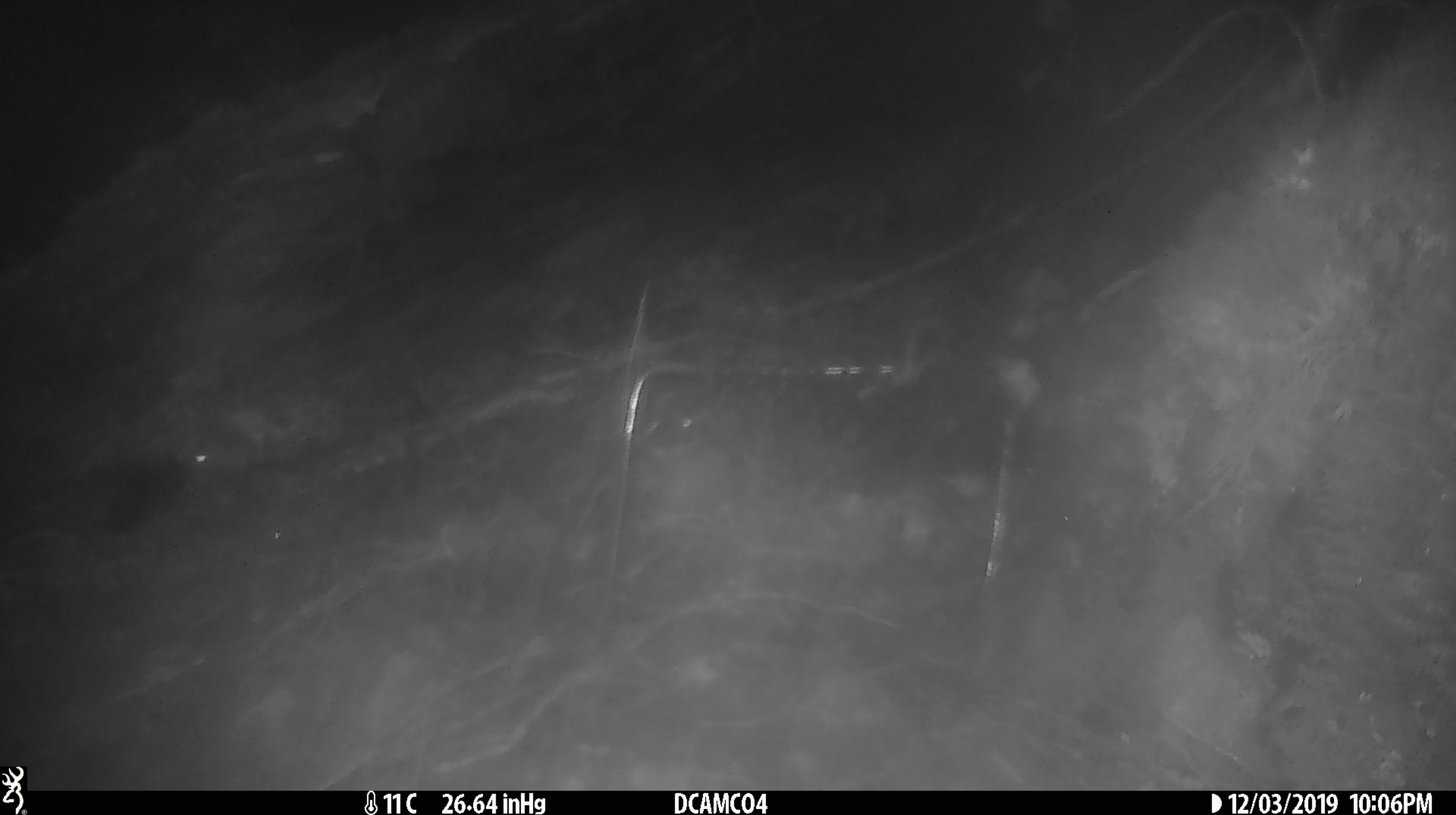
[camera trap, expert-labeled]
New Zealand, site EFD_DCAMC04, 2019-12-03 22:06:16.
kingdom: Animalia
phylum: Chordata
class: Mammalia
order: Rodentia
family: Muridae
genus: Mus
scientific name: Mus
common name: mouse